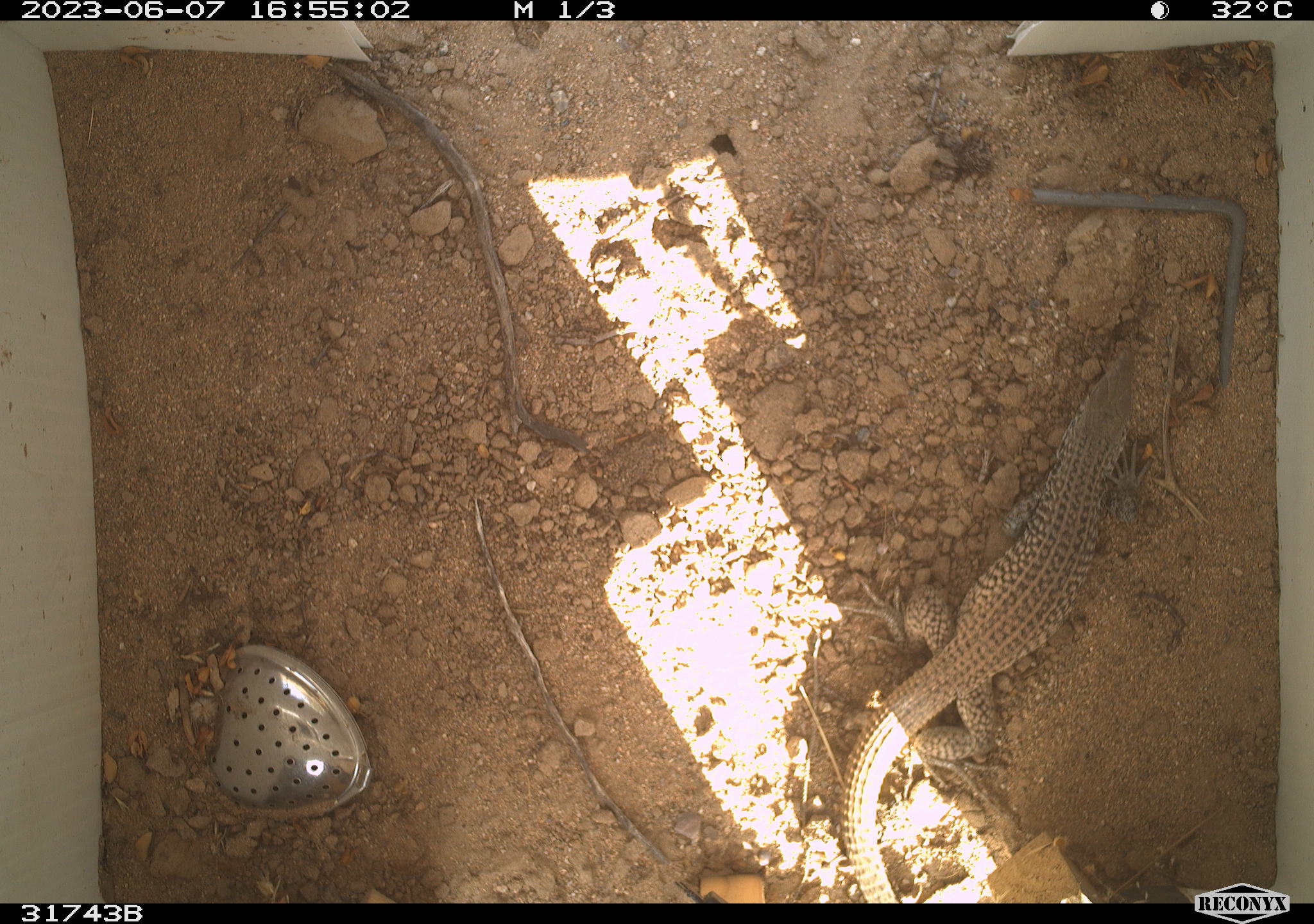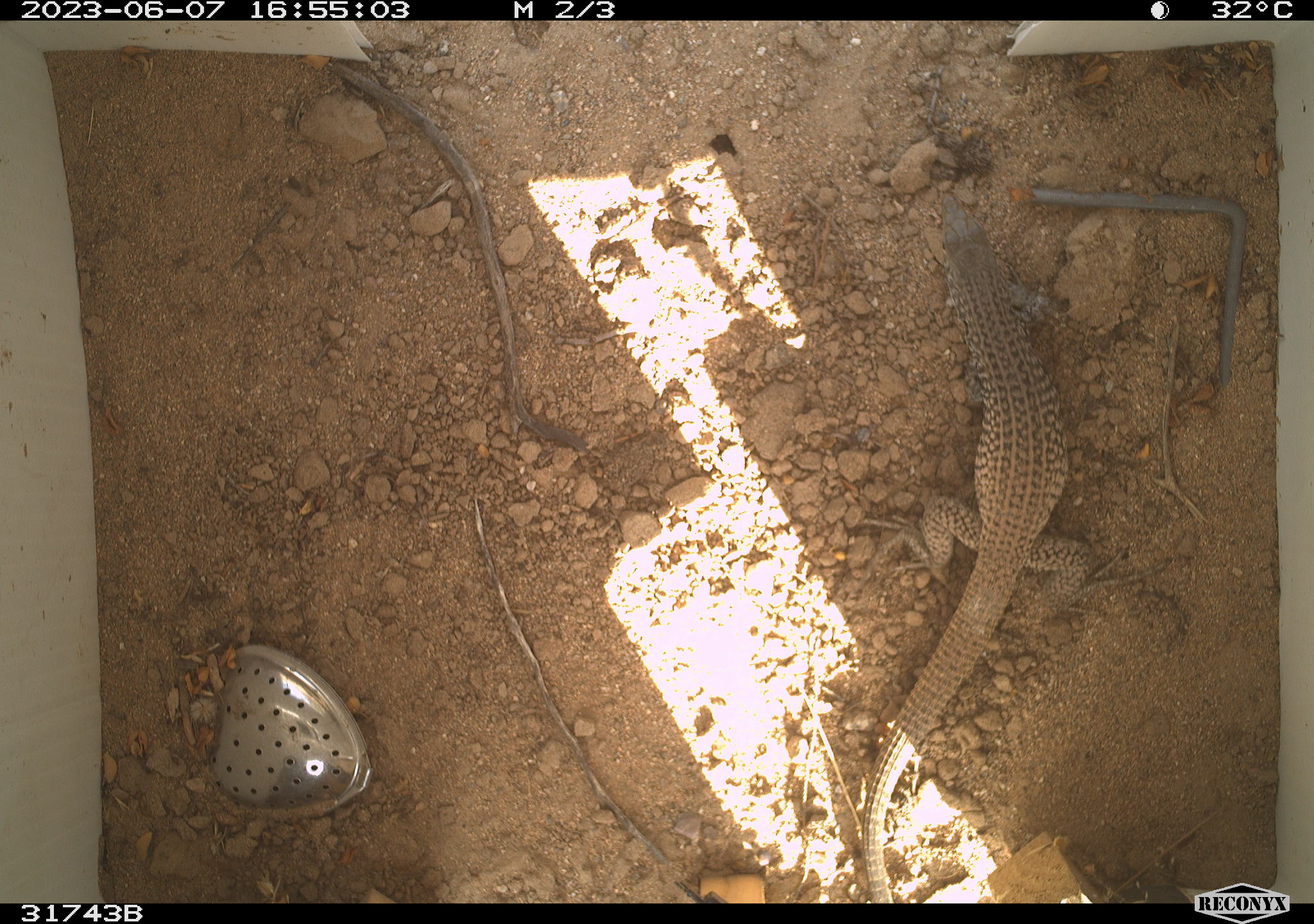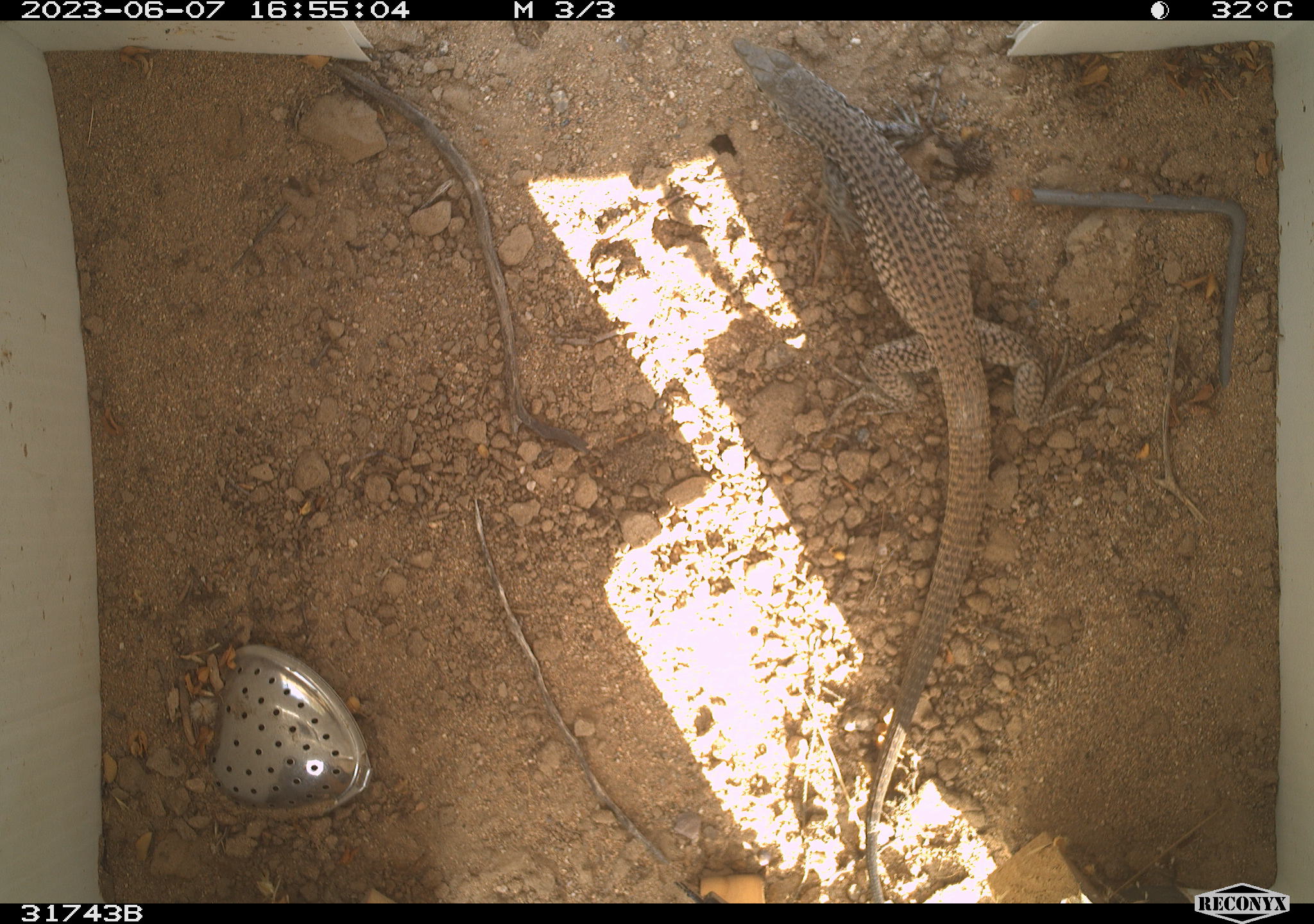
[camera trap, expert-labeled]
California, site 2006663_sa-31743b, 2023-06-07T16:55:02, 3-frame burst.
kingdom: Animalia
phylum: Chordata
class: Reptilia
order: Squamata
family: Teiidae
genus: Aspidoscelis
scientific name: Aspidoscelis tigris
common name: western whiptail